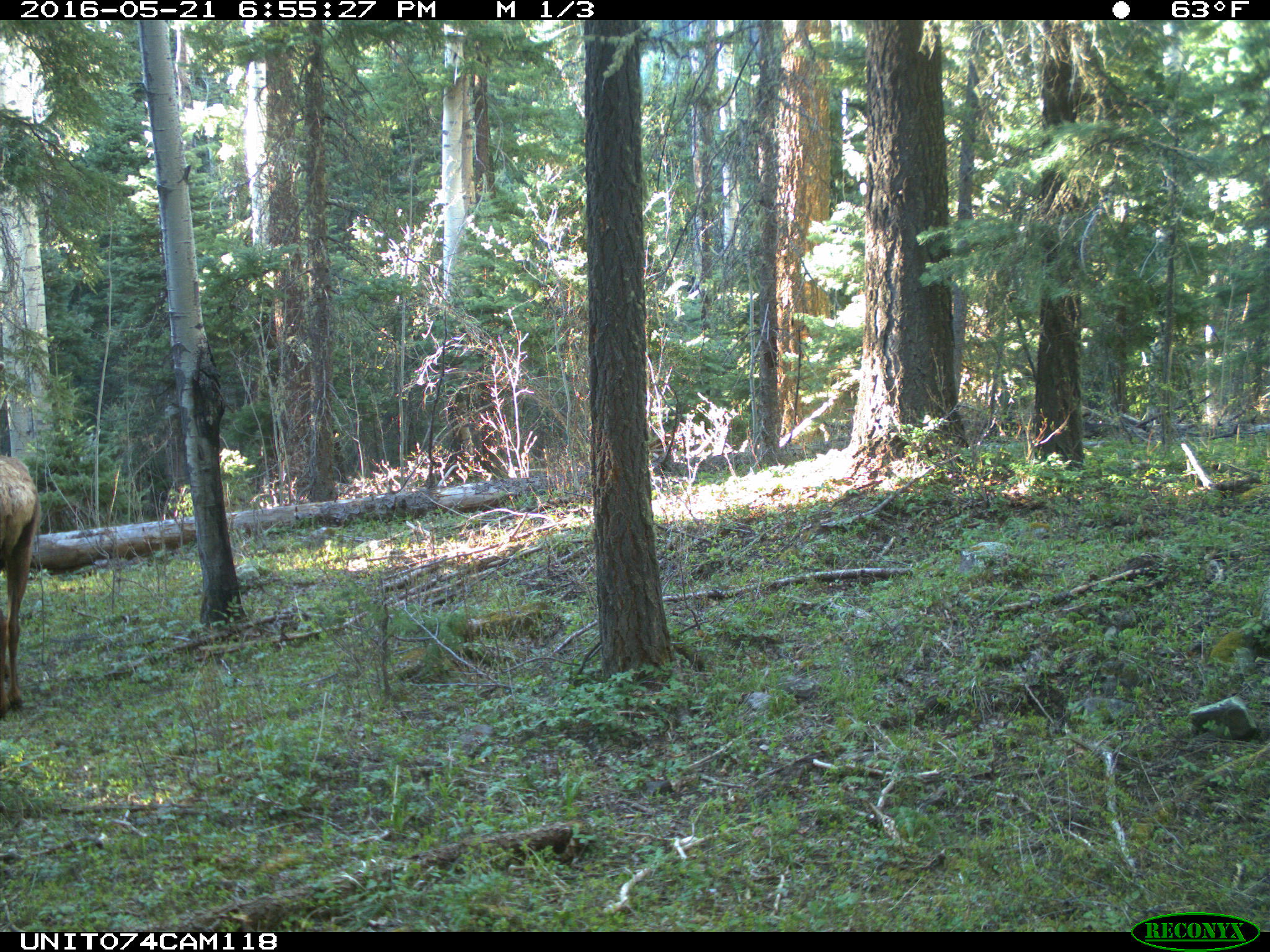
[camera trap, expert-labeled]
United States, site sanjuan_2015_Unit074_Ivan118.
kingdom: Animalia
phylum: Chordata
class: Mammalia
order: Artiodactyla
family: Cervidae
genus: Cervus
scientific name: Cervus elaphus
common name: red deer